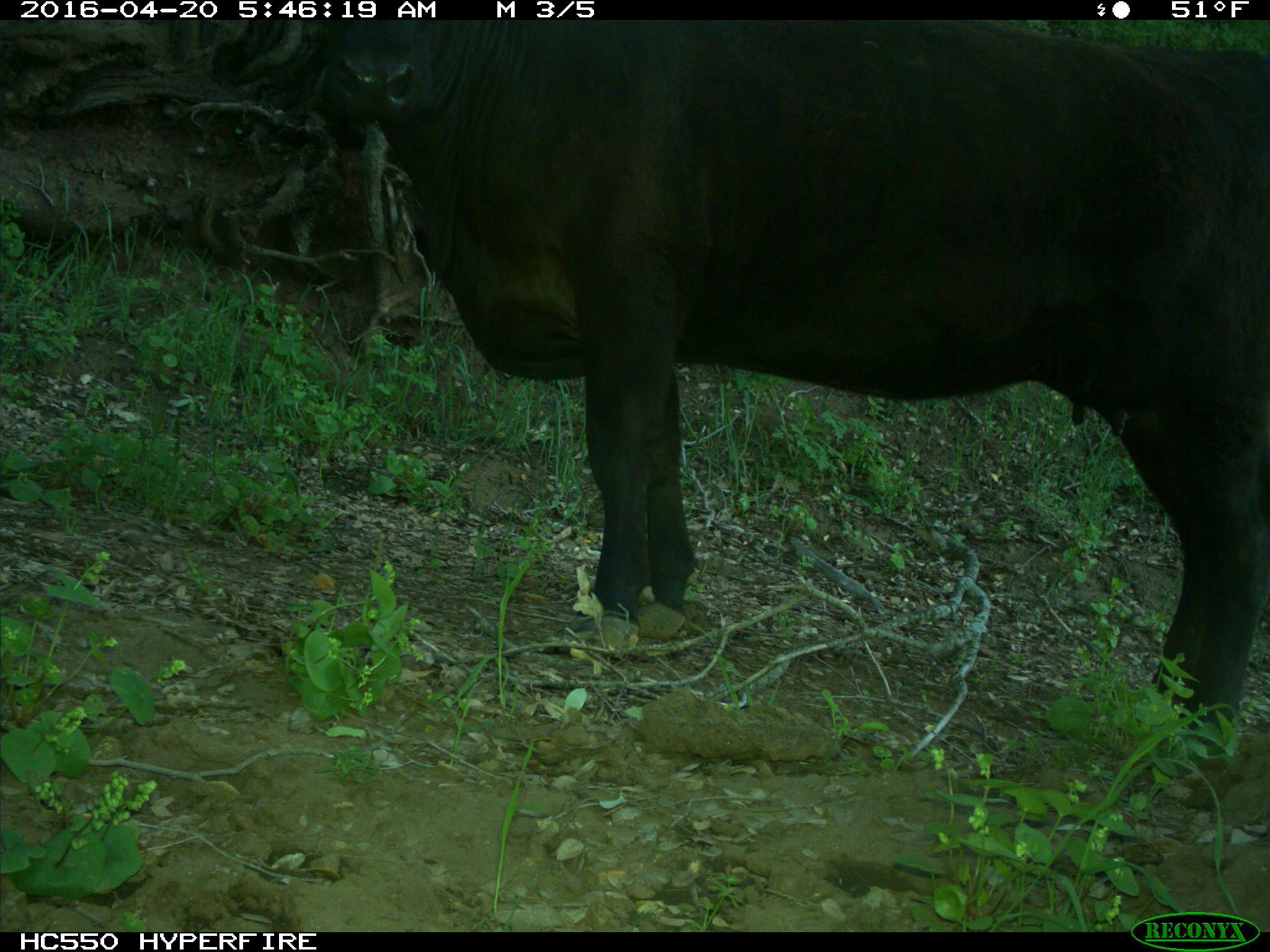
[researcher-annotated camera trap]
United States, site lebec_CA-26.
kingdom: Animalia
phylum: Chordata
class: Mammalia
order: Artiodactyla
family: Bovidae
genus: Bos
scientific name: Bos taurus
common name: domestic cow